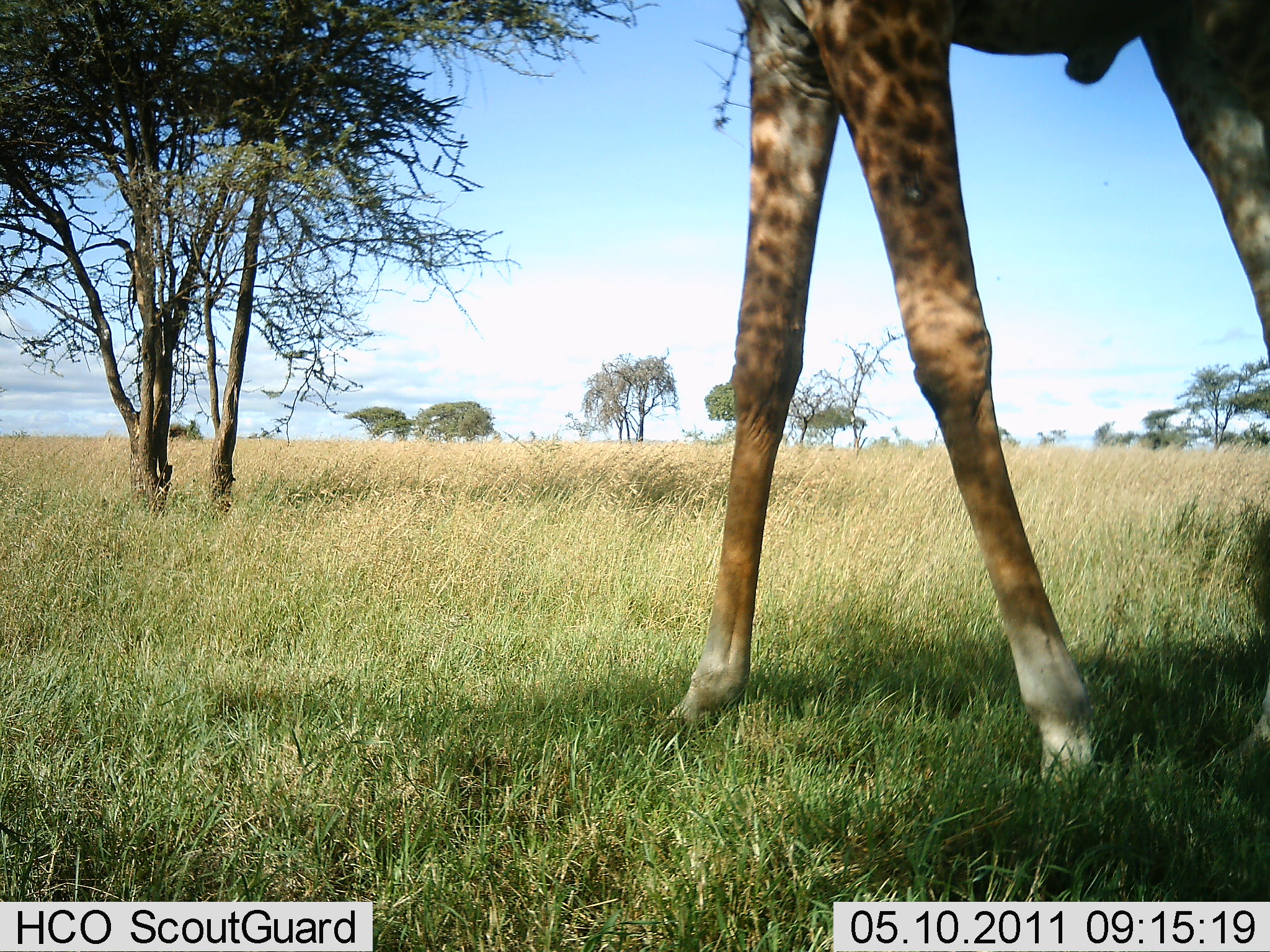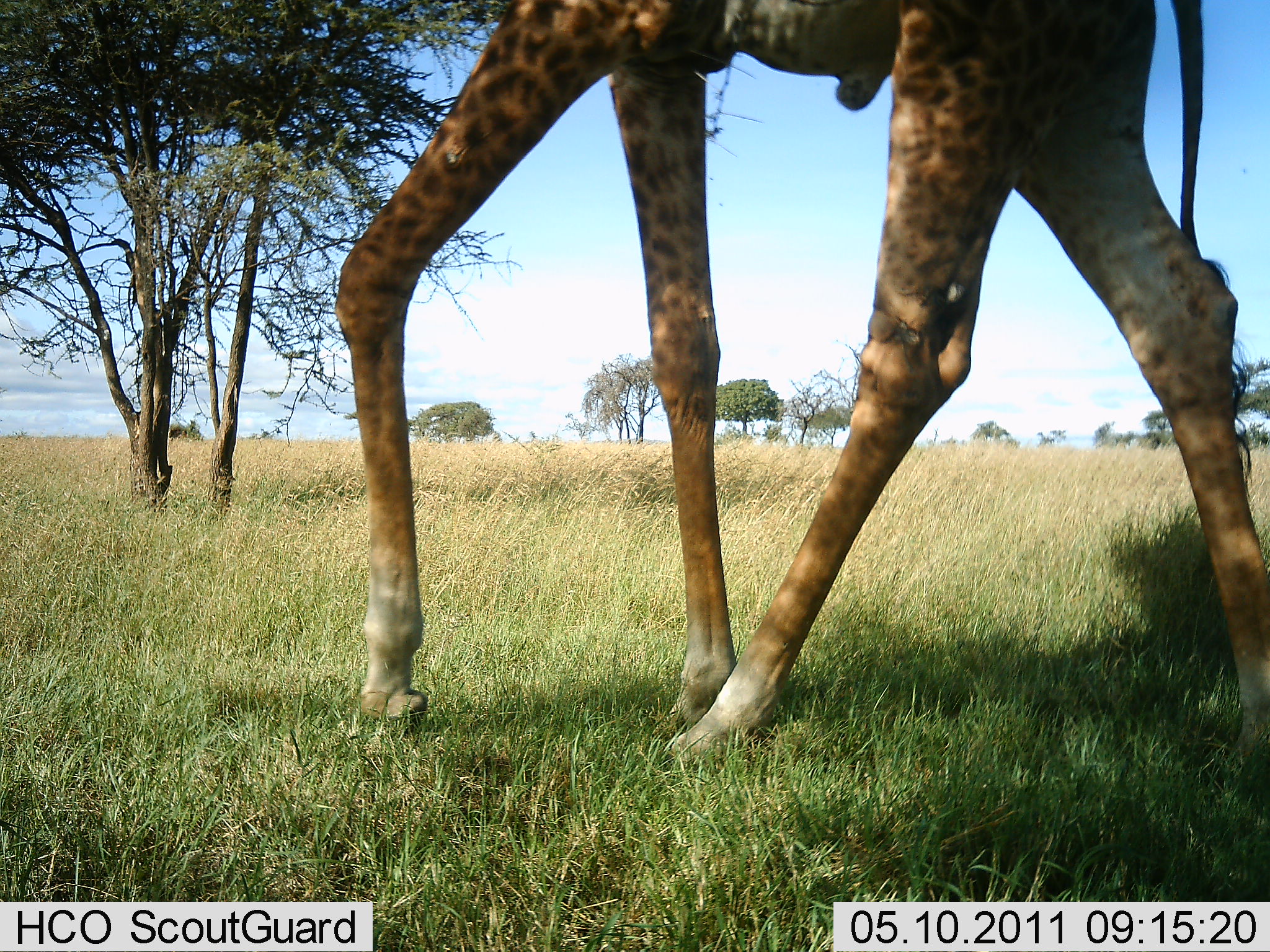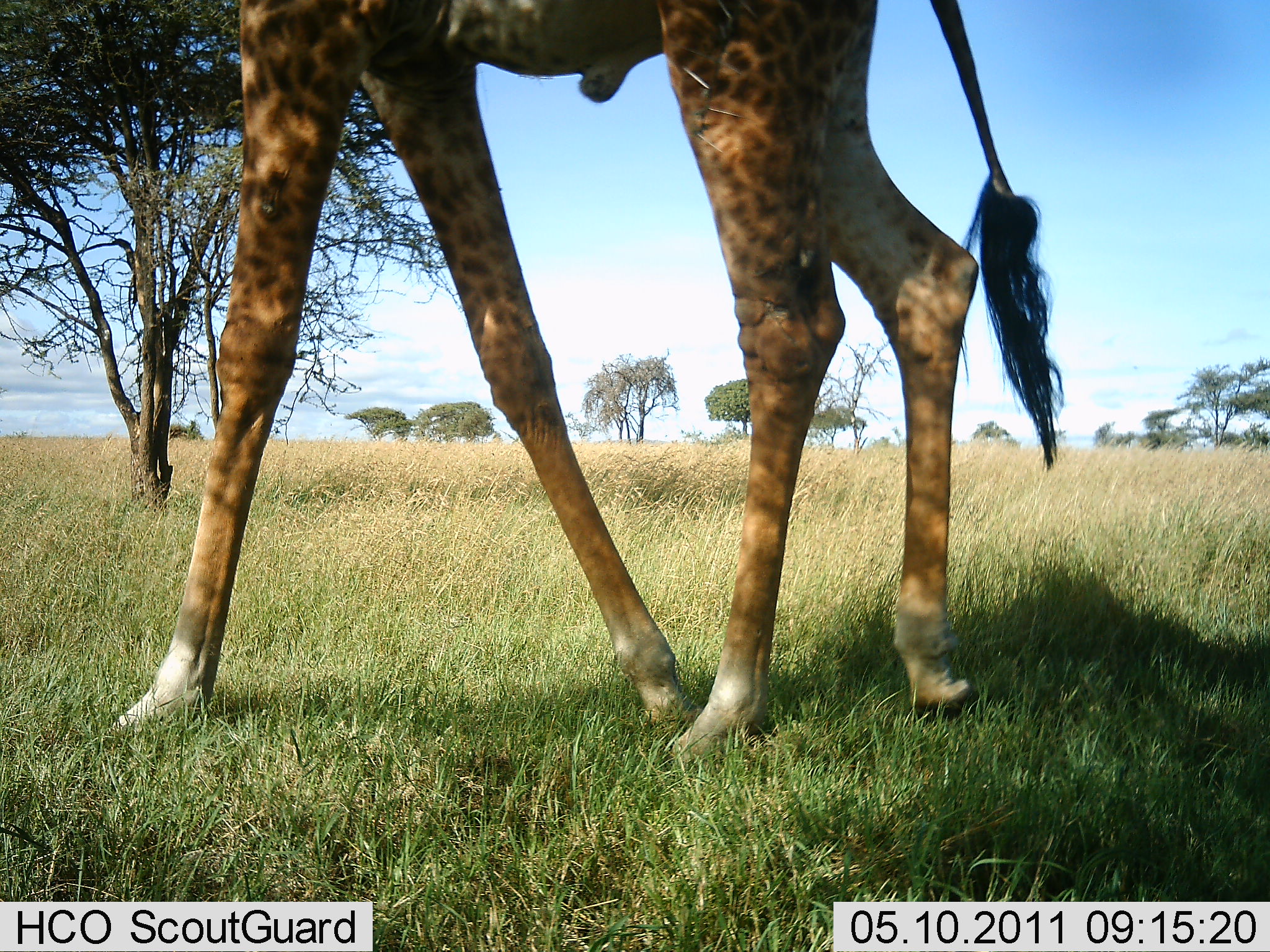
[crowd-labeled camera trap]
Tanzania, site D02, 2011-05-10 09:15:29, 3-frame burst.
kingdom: Animalia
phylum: Chordata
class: Mammalia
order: Artiodactyla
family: Giraffidae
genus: Giraffa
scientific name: Giraffa camelopardalis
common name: giraffe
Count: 1.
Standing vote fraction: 25%.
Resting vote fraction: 0%.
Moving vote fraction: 83%.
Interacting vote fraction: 0%.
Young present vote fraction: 0%.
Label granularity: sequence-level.